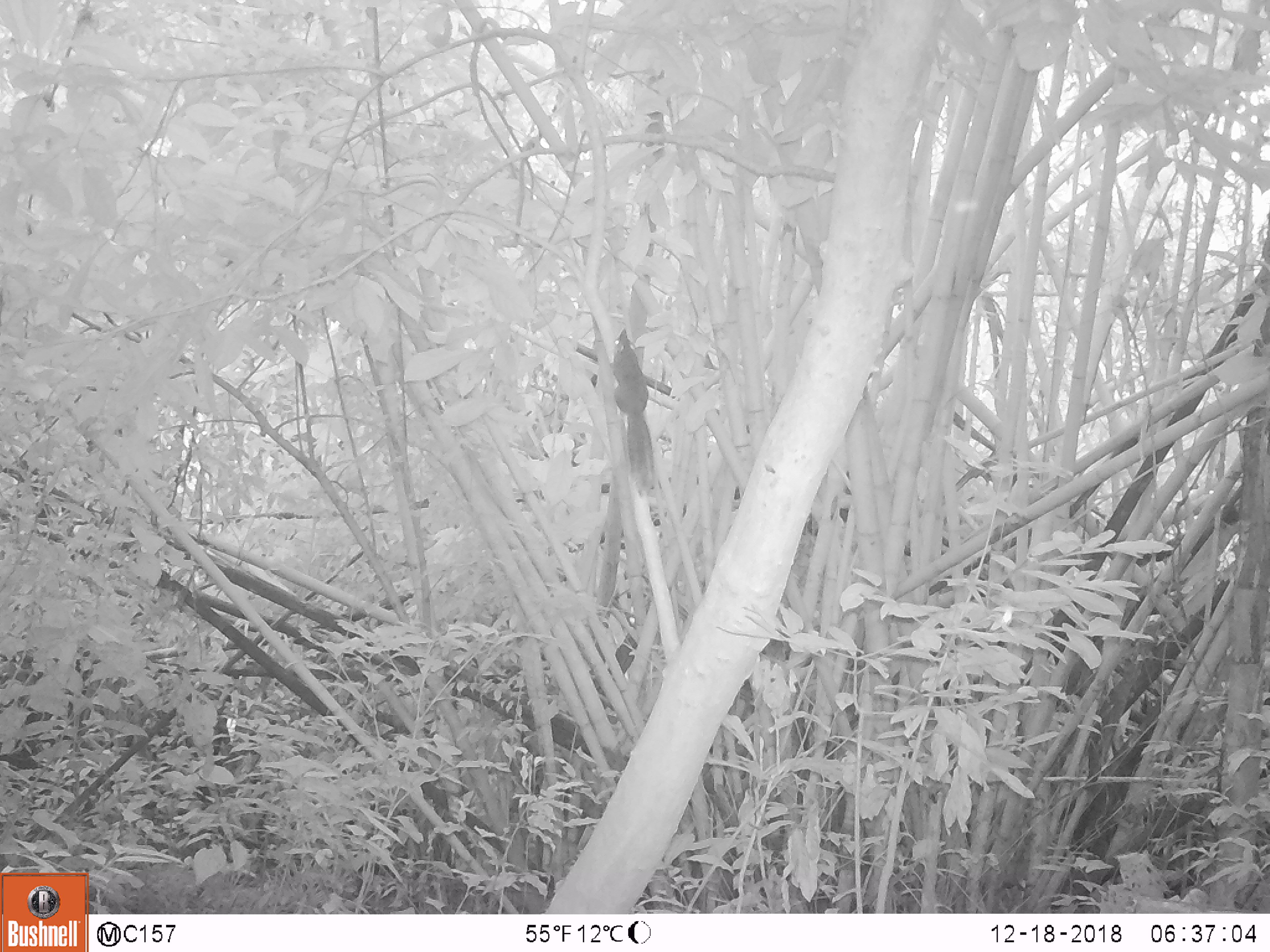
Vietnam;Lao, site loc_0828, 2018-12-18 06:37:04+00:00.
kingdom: Animalia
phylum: Chordata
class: Mammalia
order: Rodentia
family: Sciuridae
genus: Sciurus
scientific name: Sciurus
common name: squirrel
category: unidentified squirrel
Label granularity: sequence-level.